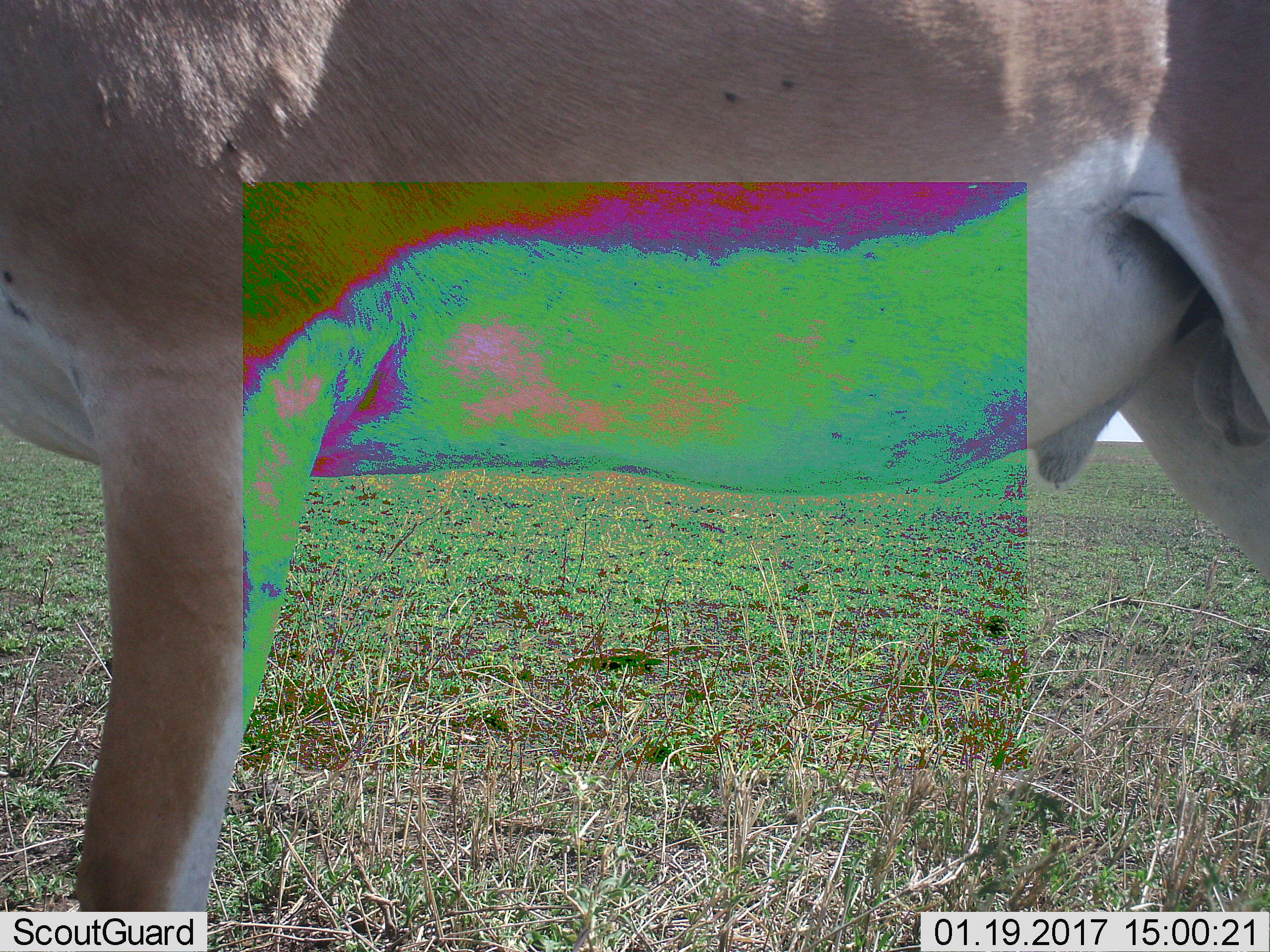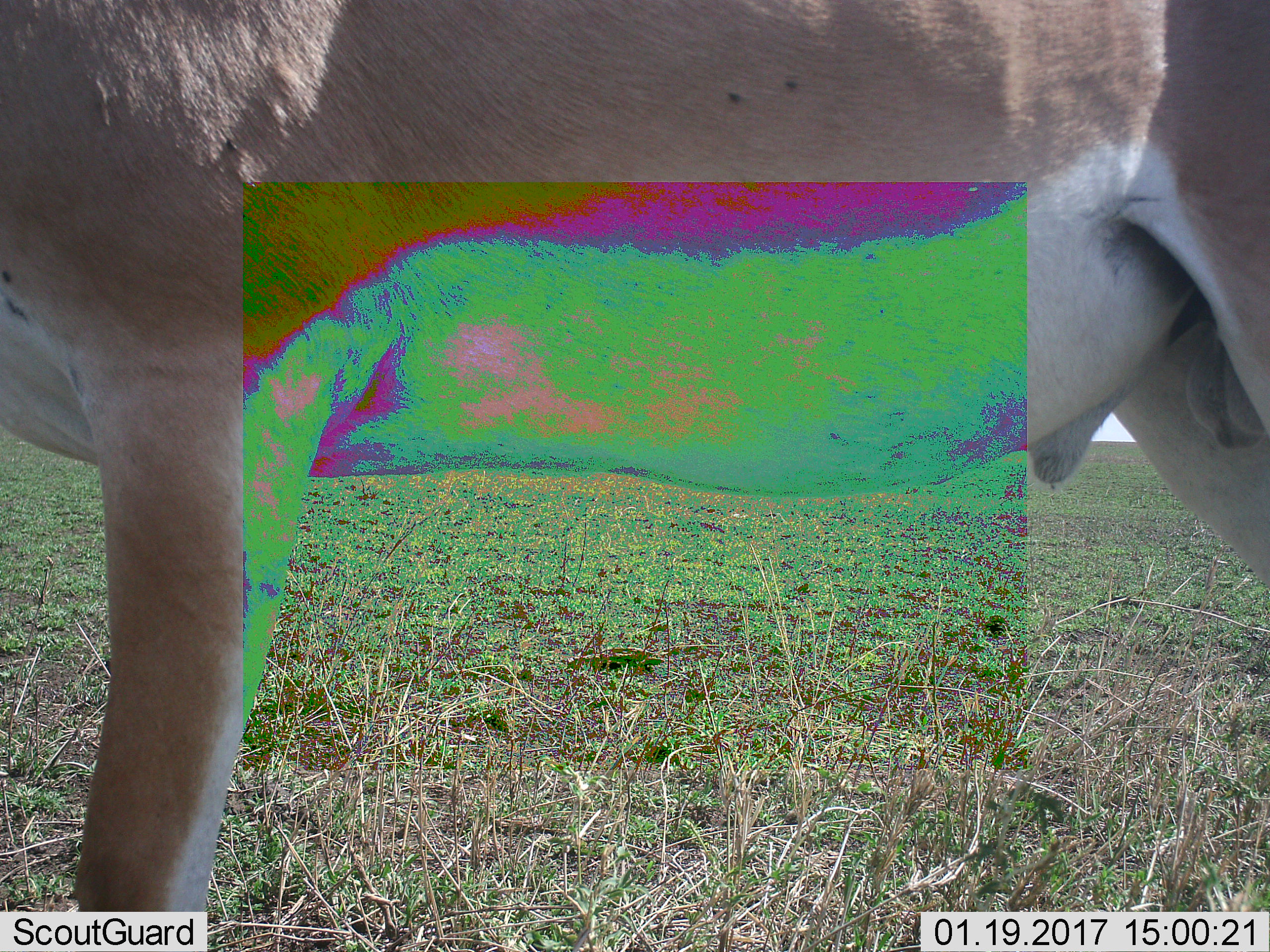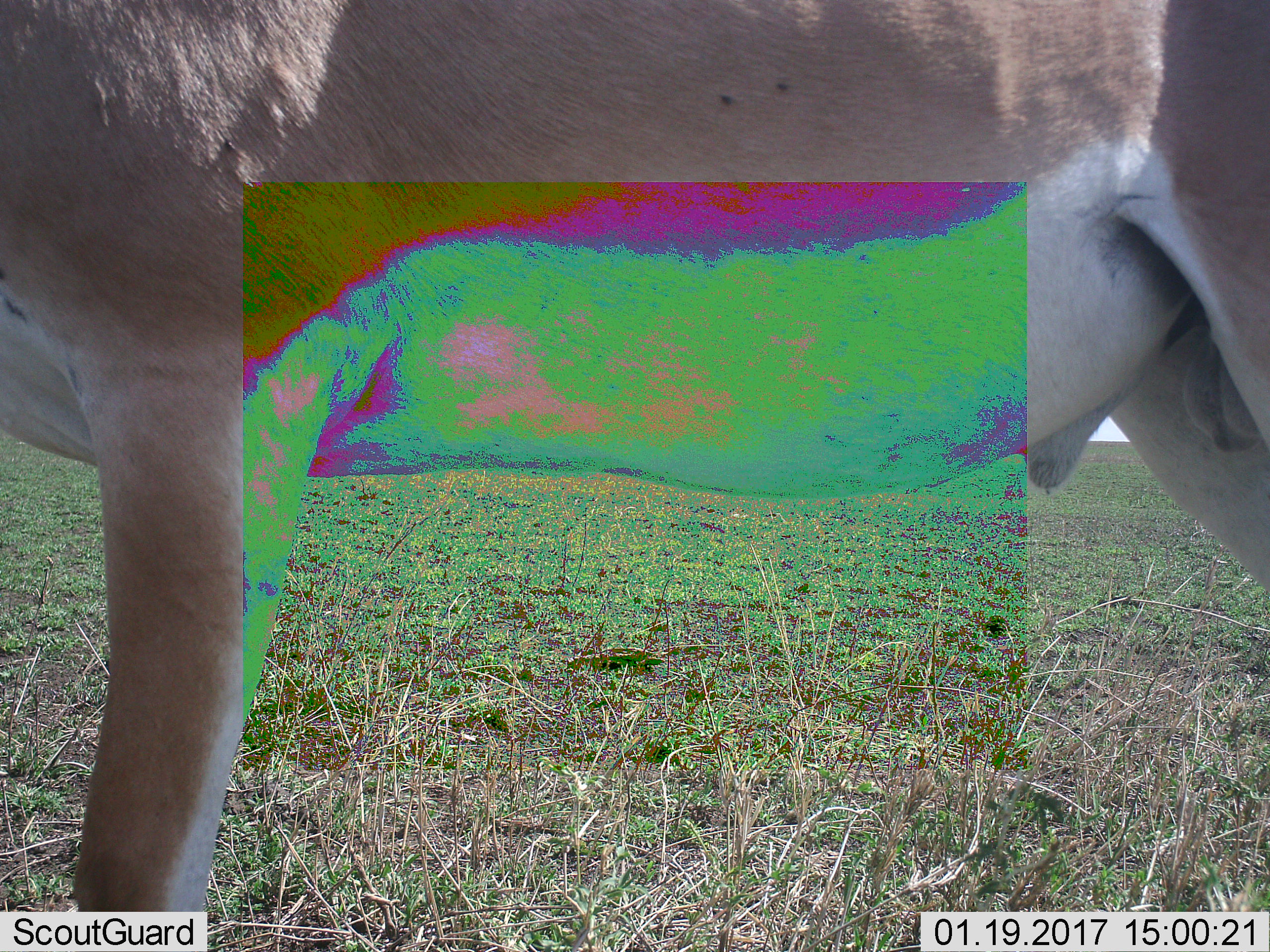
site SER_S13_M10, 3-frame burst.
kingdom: Animalia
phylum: Chordata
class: Mammalia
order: Artiodactyla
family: Bovidae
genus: Nanger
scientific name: Nanger granti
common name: grant's gazelle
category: gazellegrants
Gazellegrants (grant's gazelle) (Nanger granti), count 1. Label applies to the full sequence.